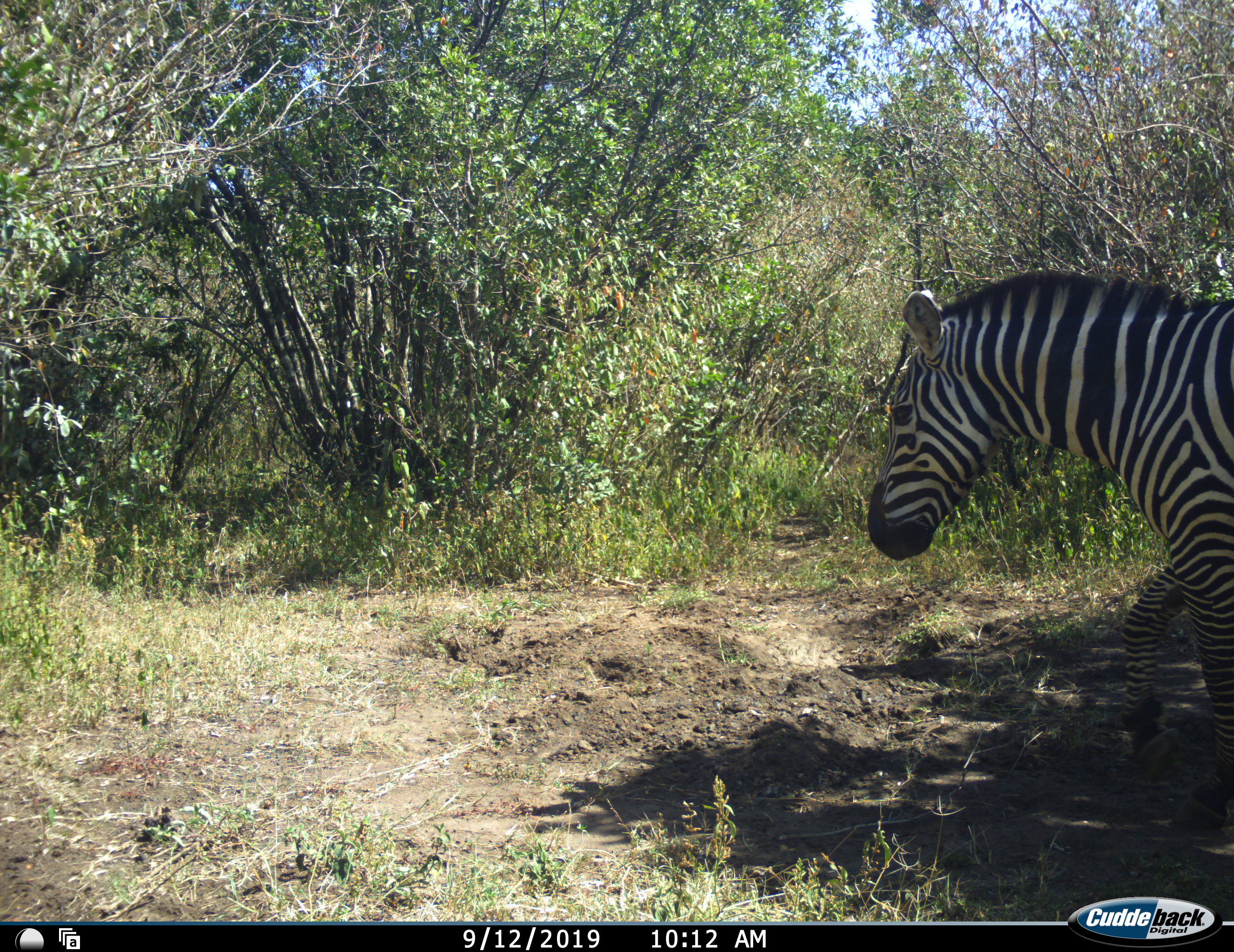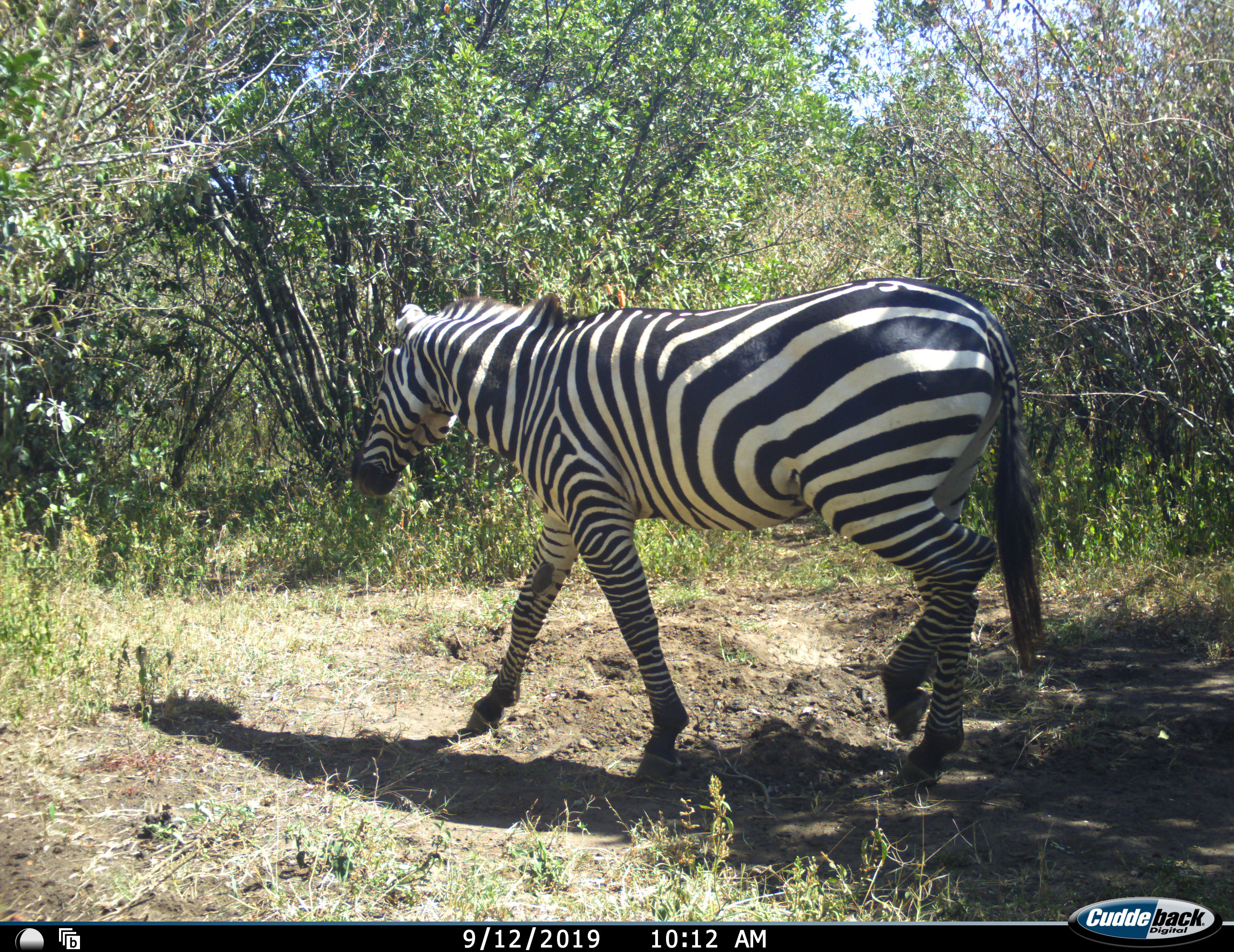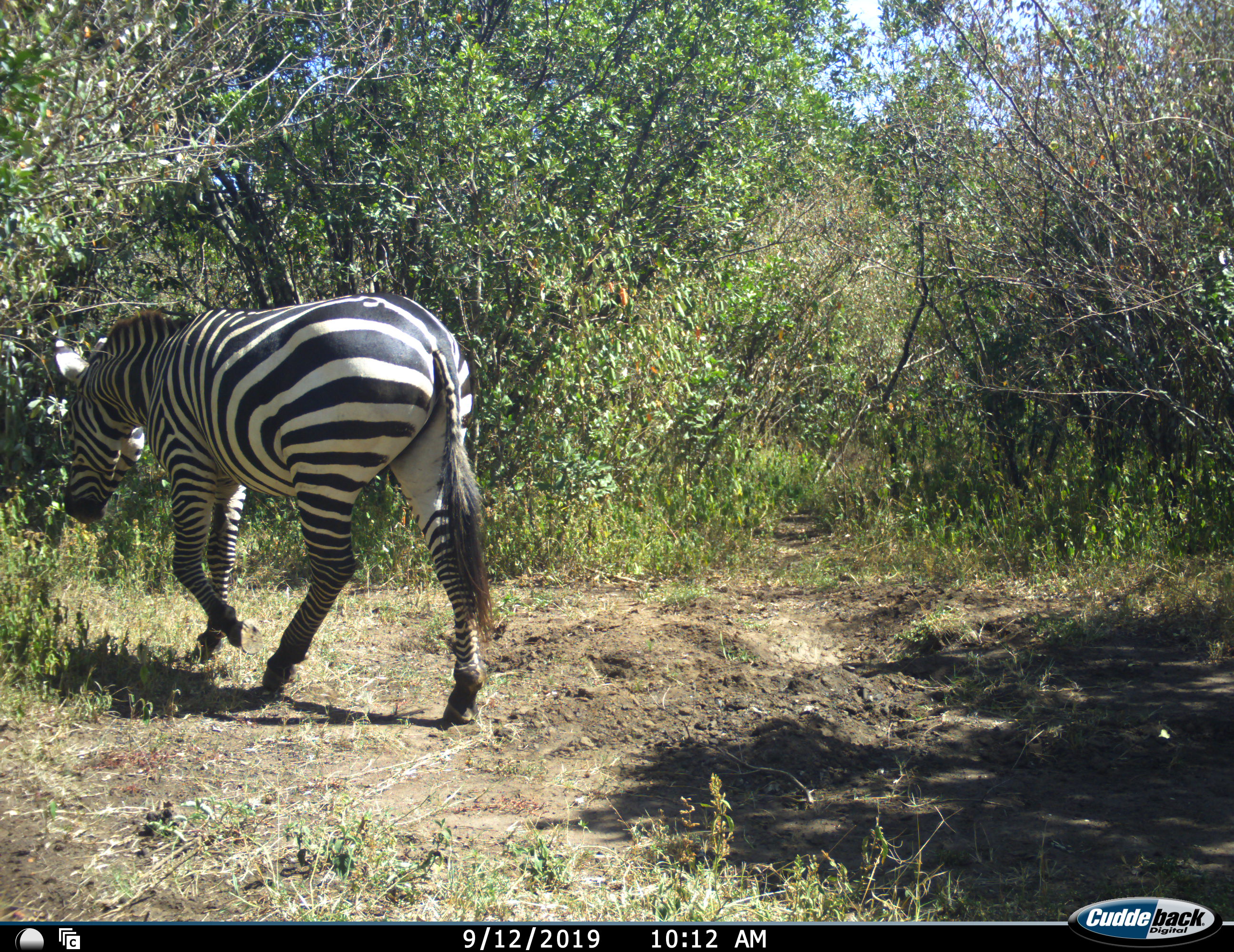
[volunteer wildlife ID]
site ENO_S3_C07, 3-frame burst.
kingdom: Animalia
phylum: Chordata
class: Mammalia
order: Perissodactyla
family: Equidae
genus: Equus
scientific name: Equus quagga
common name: plains zebra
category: zebraplains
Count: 1.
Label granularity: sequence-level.